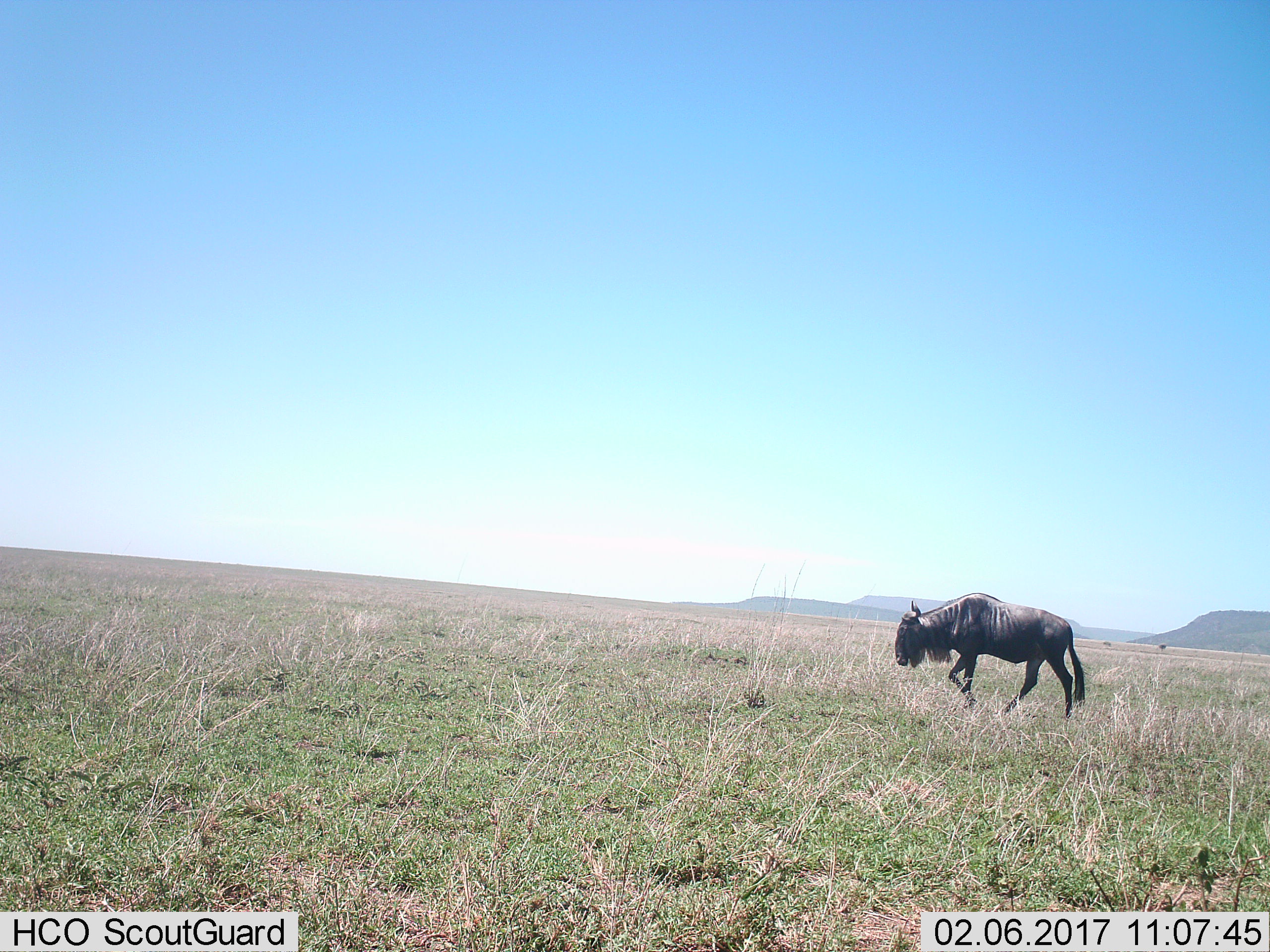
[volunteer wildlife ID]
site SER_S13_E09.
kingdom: Animalia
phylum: Chordata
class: Mammalia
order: Artiodactyla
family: Bovidae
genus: Connochaetes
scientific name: Connochaetes taurinus taurinus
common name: blue wildebeest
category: wildebeestblue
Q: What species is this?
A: Wildebeestblue (blue wildebeest) (Connochaetes taurinus taurinus).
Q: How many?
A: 1.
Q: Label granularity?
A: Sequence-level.